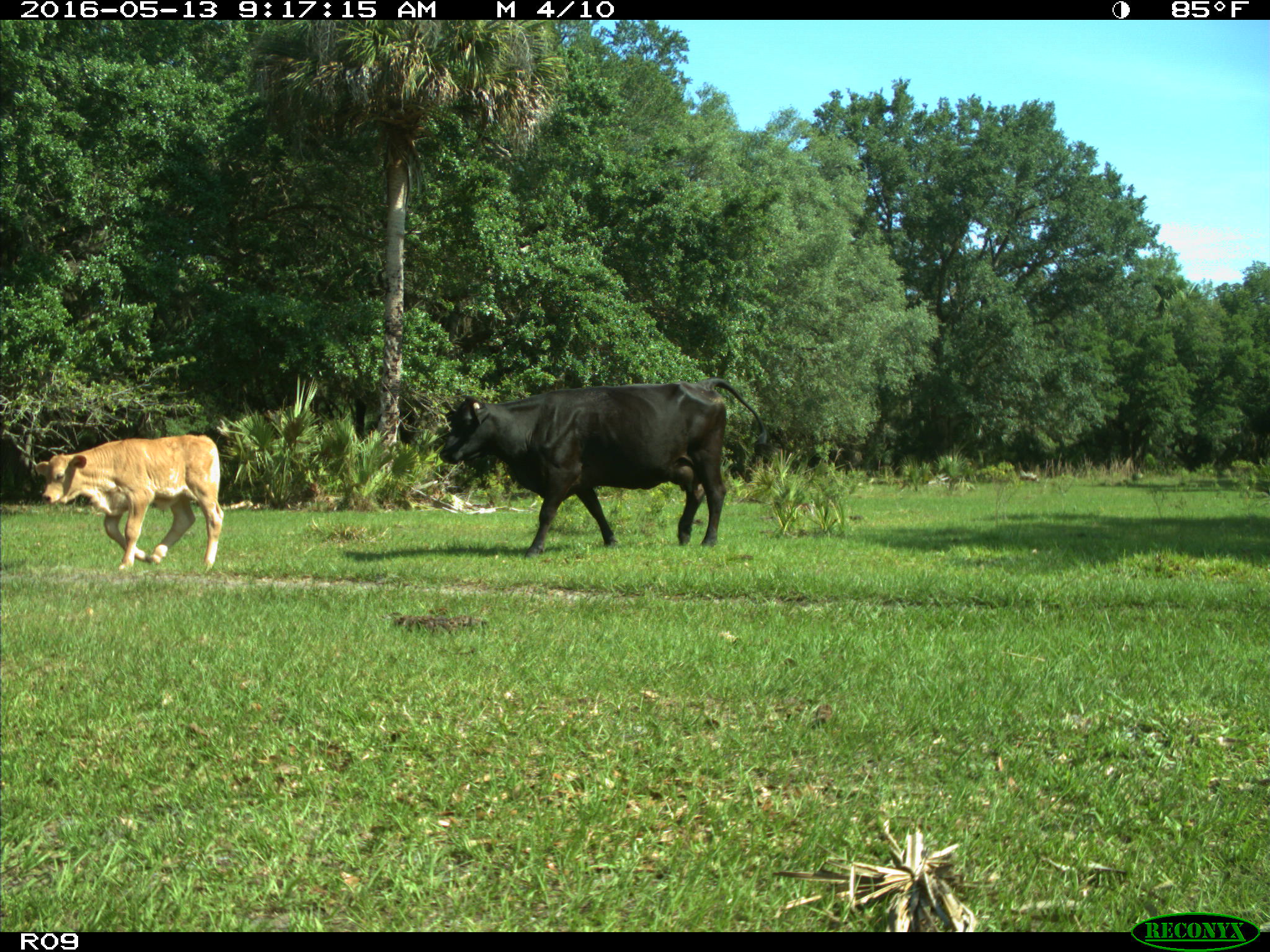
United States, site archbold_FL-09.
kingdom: Animalia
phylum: Chordata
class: Mammalia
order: Artiodactyla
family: Bovidae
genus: Bos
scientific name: Bos taurus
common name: domestic cow